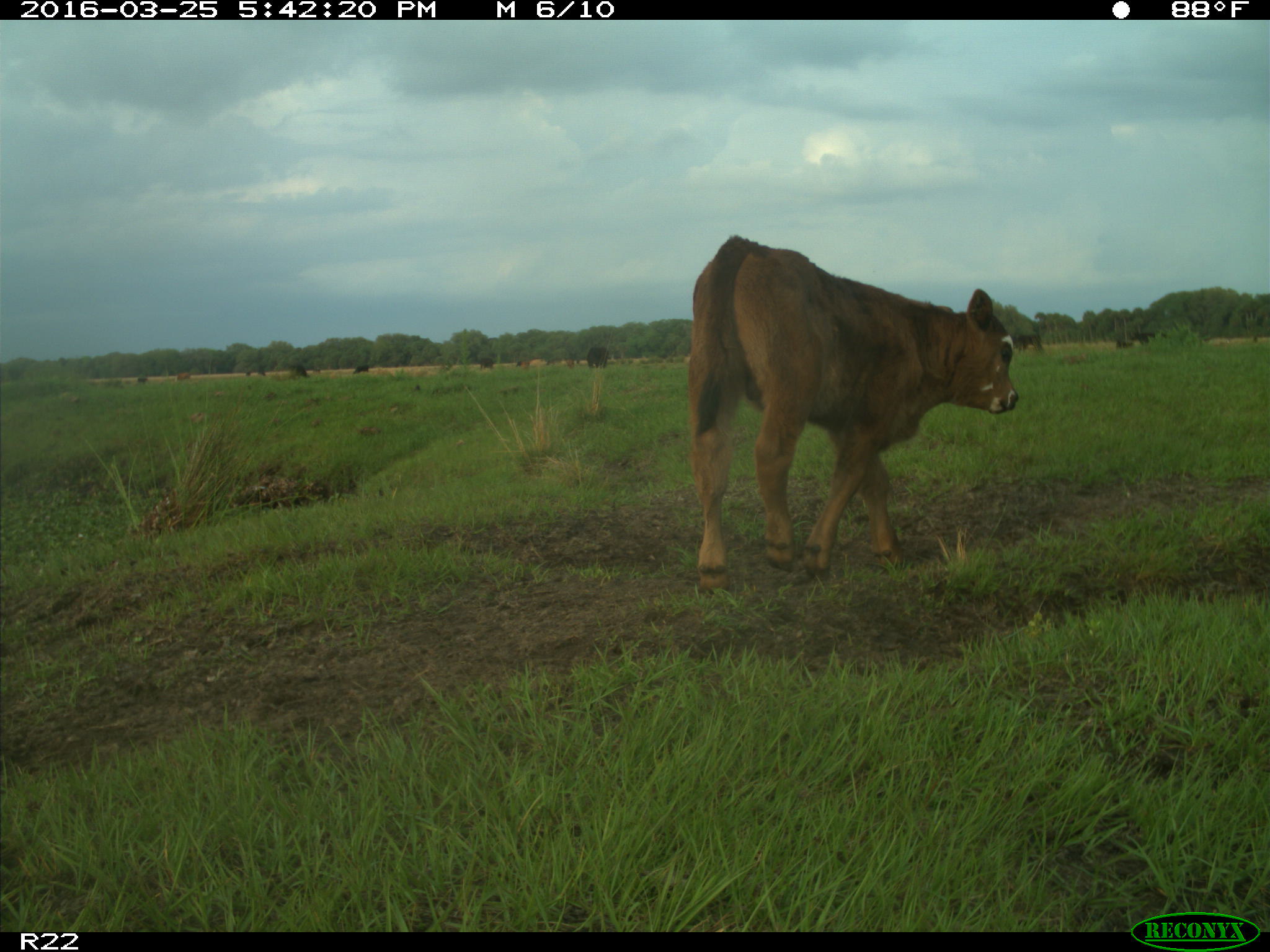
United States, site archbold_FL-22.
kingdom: Animalia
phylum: Chordata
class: Mammalia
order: Artiodactyla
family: Bovidae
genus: Bos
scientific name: Bos taurus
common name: domestic cow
Bos taurus (domestic cow).